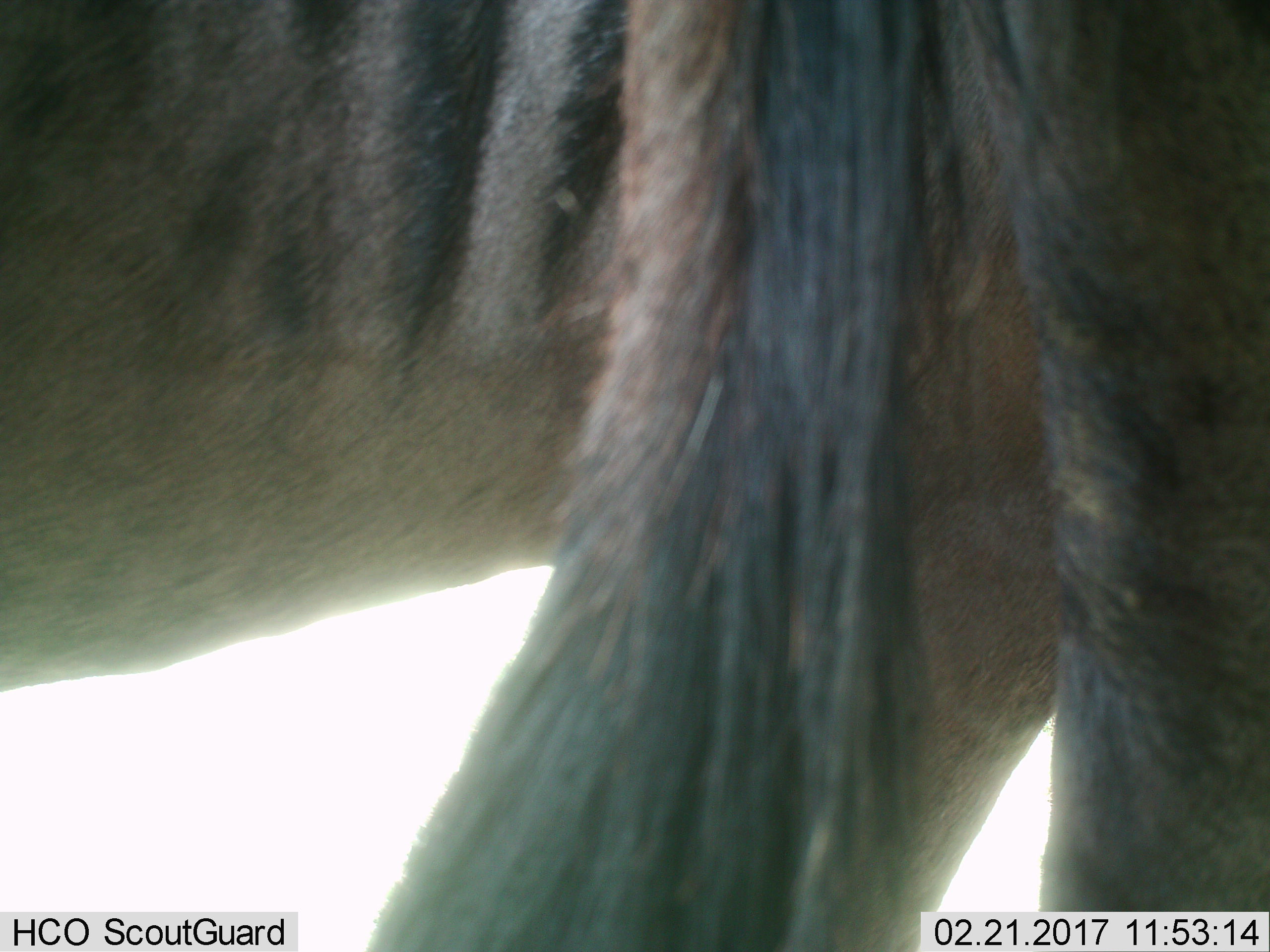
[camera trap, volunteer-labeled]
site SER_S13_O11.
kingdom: Animalia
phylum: Chordata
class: Mammalia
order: Artiodactyla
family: Bovidae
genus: Connochaetes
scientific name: Connochaetes taurinus taurinus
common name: blue wildebeest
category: wildebeestblue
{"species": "wildebeestblue (blue wildebeest) (Connochaetes taurinus taurinus)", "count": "1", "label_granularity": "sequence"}